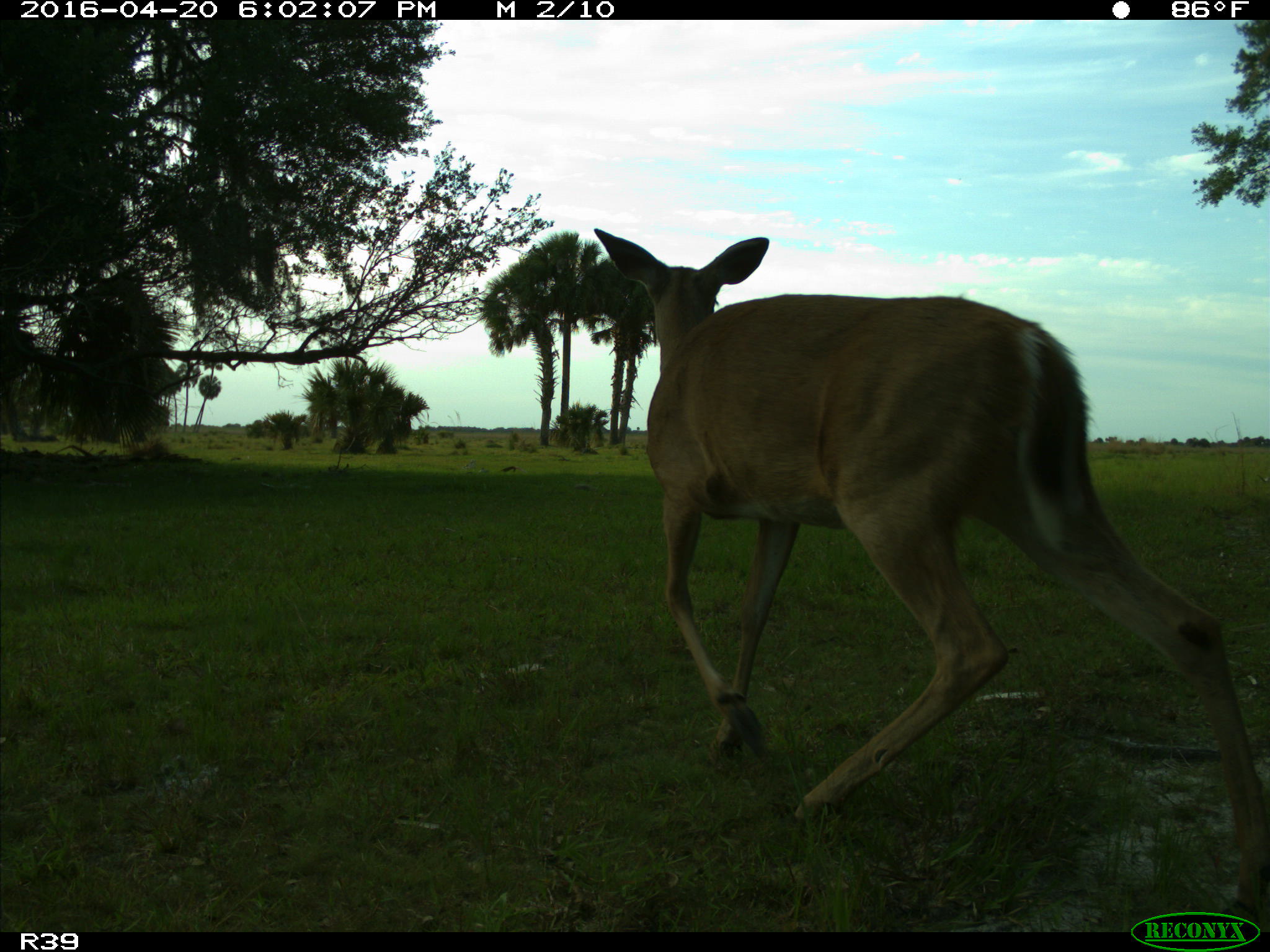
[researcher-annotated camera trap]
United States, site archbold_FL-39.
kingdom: Animalia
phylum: Chordata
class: Mammalia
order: Artiodactyla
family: Cervidae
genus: Odocoileus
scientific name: Odocoileus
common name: deer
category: unidentified deer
Unidentified deer (deer) (Odocoileus).